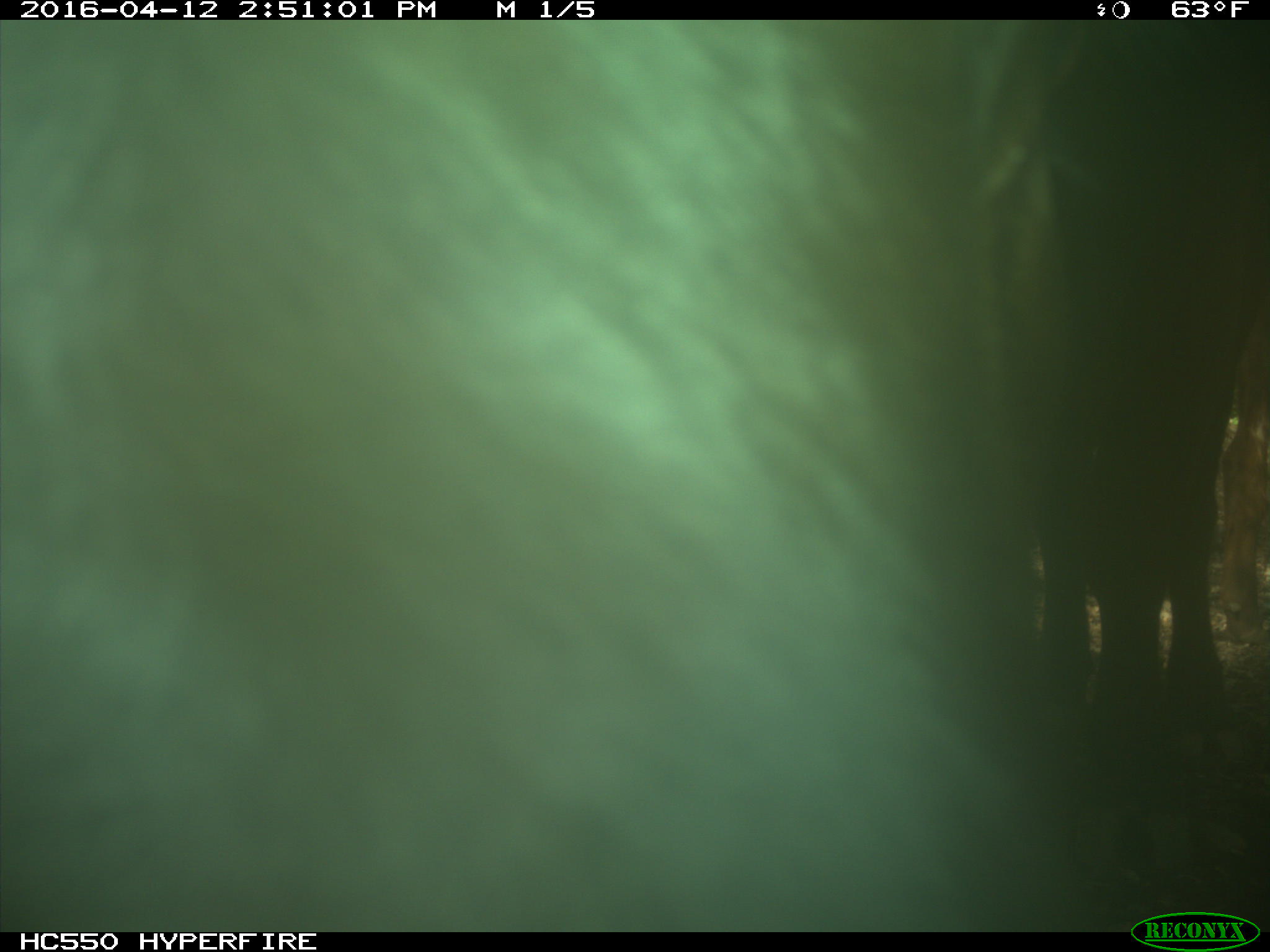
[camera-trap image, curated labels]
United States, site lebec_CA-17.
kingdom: Animalia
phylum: Chordata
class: Mammalia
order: Artiodactyla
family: Bovidae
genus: Bos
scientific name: Bos taurus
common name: domestic cow